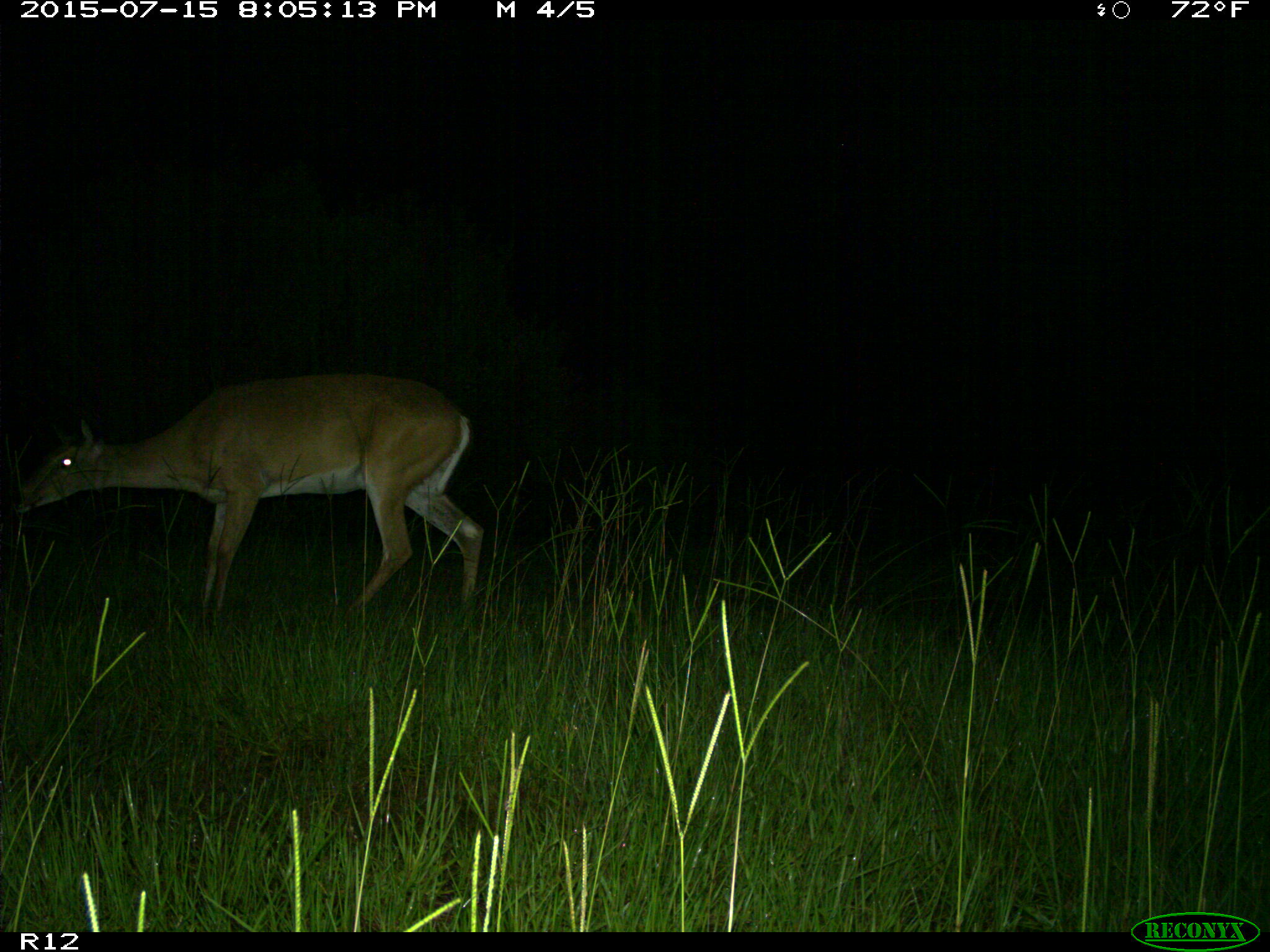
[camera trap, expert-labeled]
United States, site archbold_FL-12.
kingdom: Animalia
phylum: Chordata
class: Mammalia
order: Artiodactyla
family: Cervidae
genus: Odocoileus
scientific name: Odocoileus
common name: deer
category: unidentified deer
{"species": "unidentified deer (deer) (Odocoileus)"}